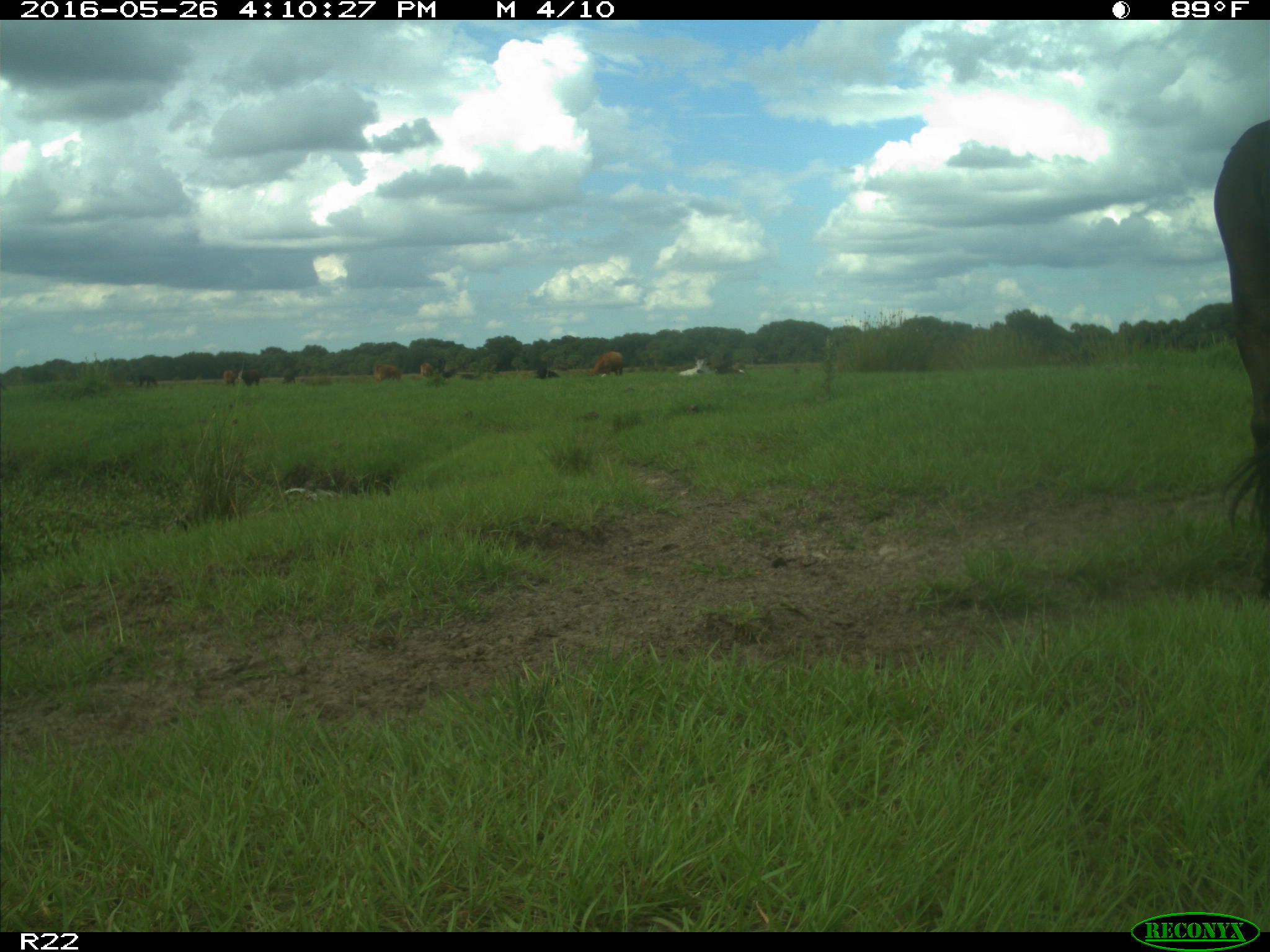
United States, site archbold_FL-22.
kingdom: Animalia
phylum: Chordata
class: Mammalia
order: Artiodactyla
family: Bovidae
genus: Bos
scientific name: Bos taurus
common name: domestic cow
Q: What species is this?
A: Bos taurus (domestic cow).